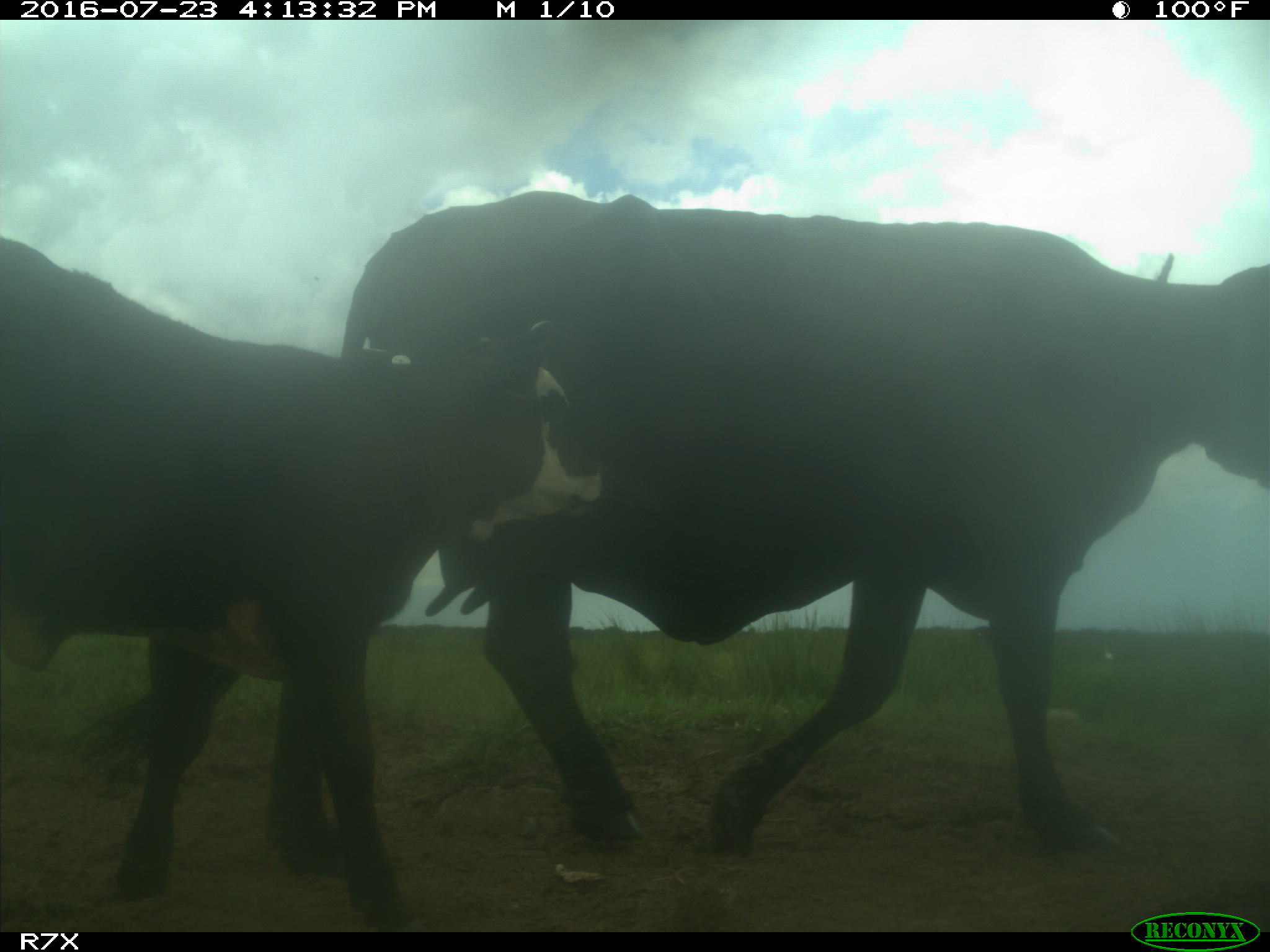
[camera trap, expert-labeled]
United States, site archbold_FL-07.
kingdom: Animalia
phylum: Chordata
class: Mammalia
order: Artiodactyla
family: Bovidae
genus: Bos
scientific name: Bos taurus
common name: domestic cow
Bos taurus (domestic cow).